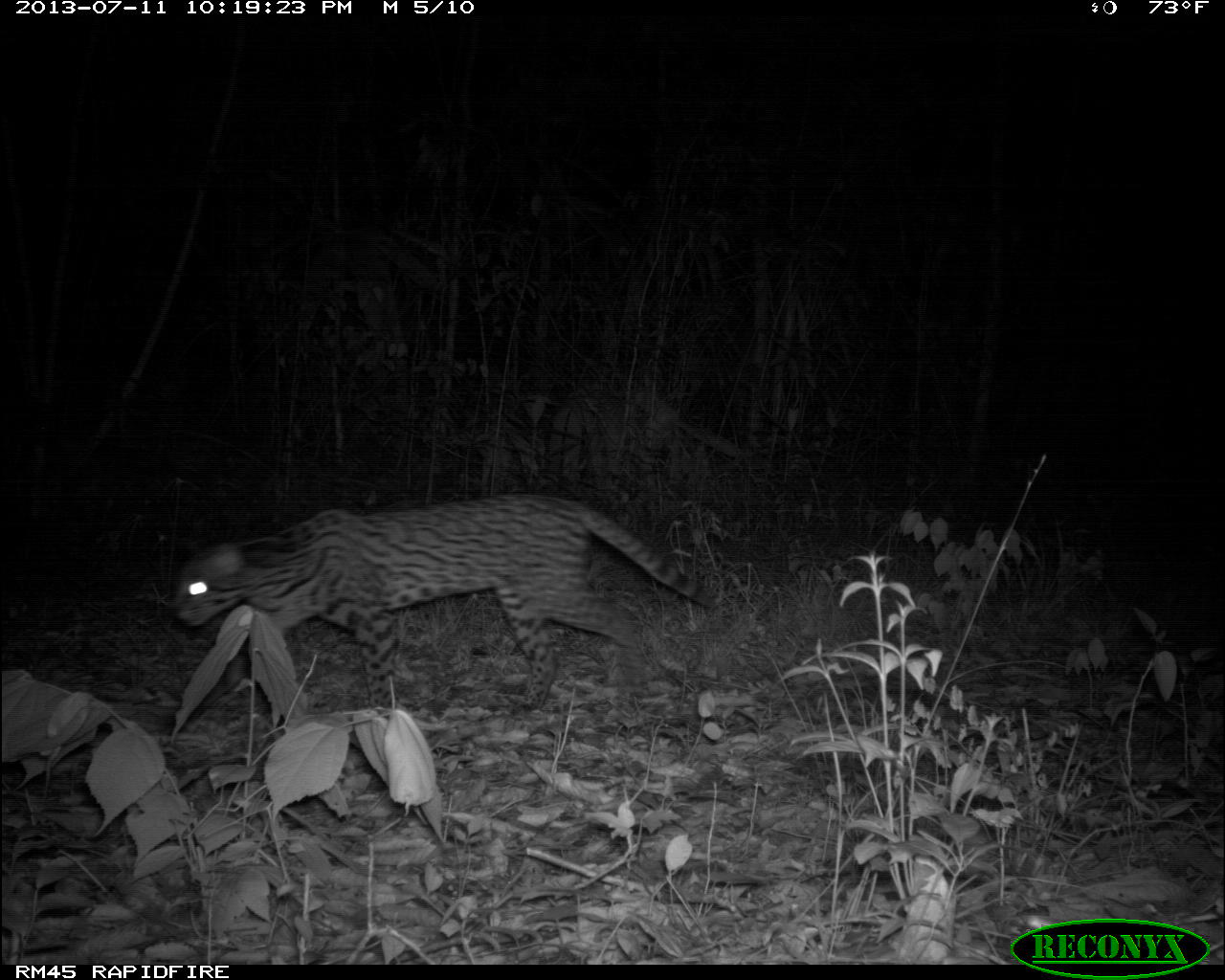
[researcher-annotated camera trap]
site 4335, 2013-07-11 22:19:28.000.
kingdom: Animalia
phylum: Chordata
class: Mammalia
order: Carnivora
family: Felidae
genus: Leopardus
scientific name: Leopardus pardalis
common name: ocelot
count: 1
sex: female